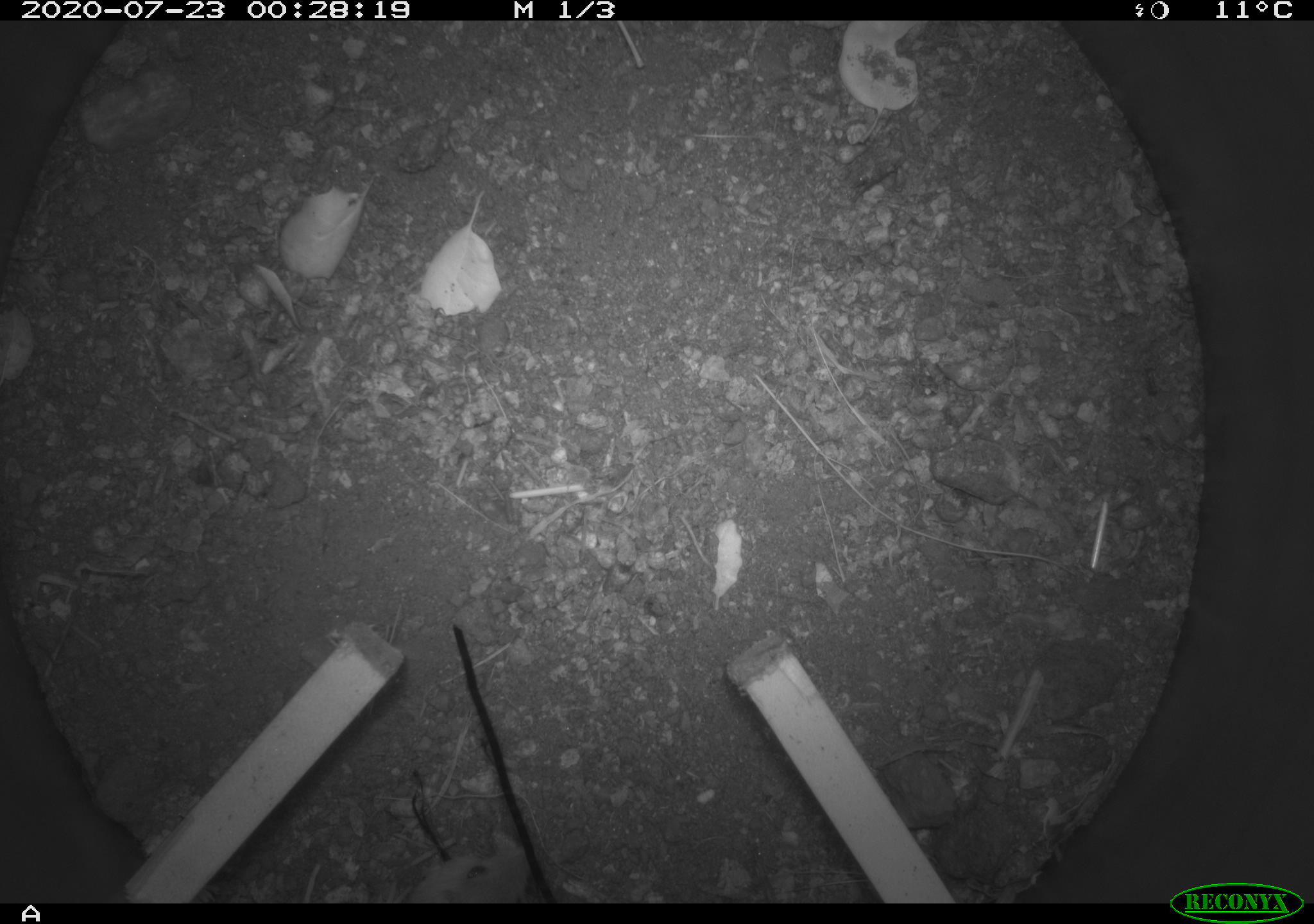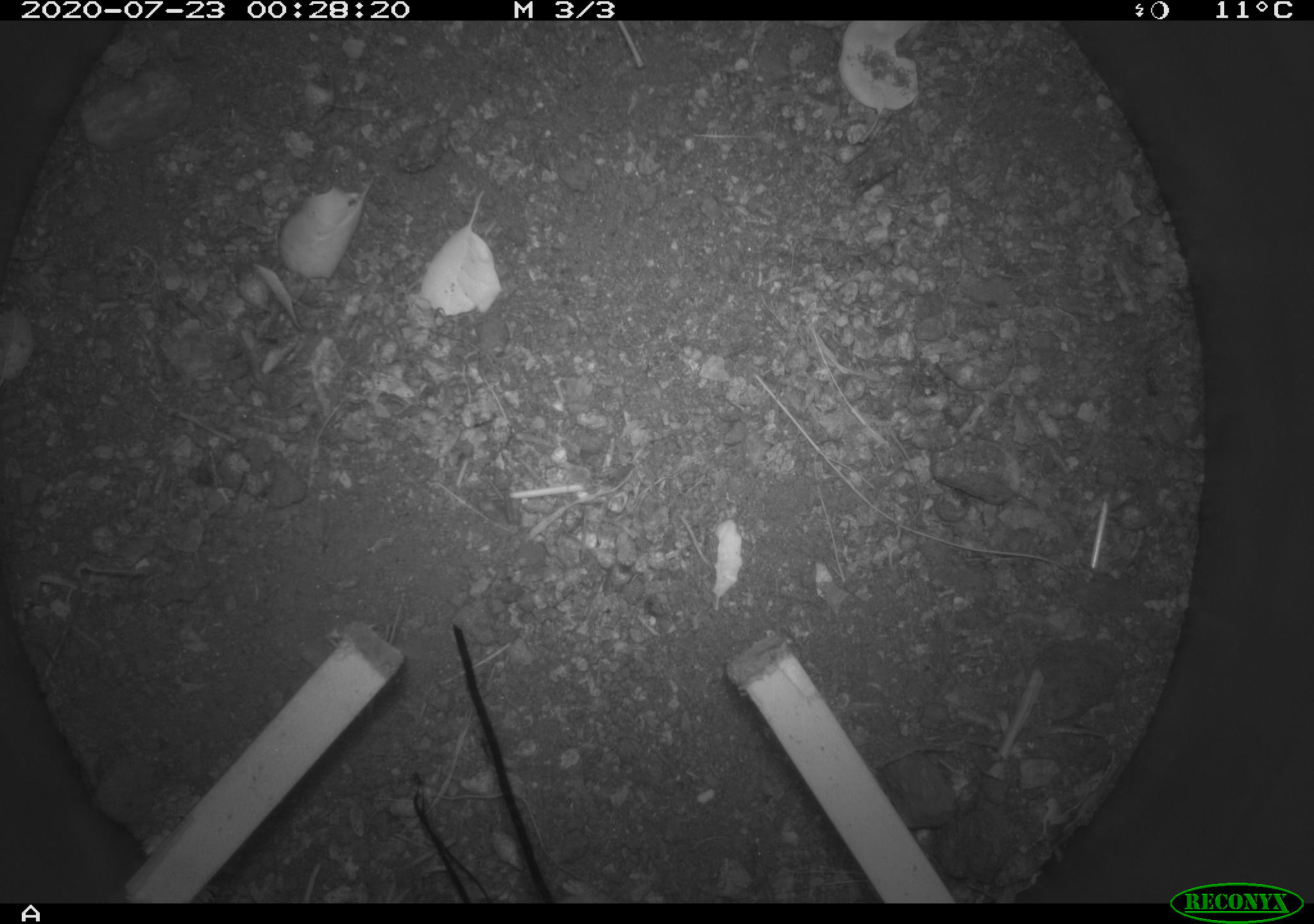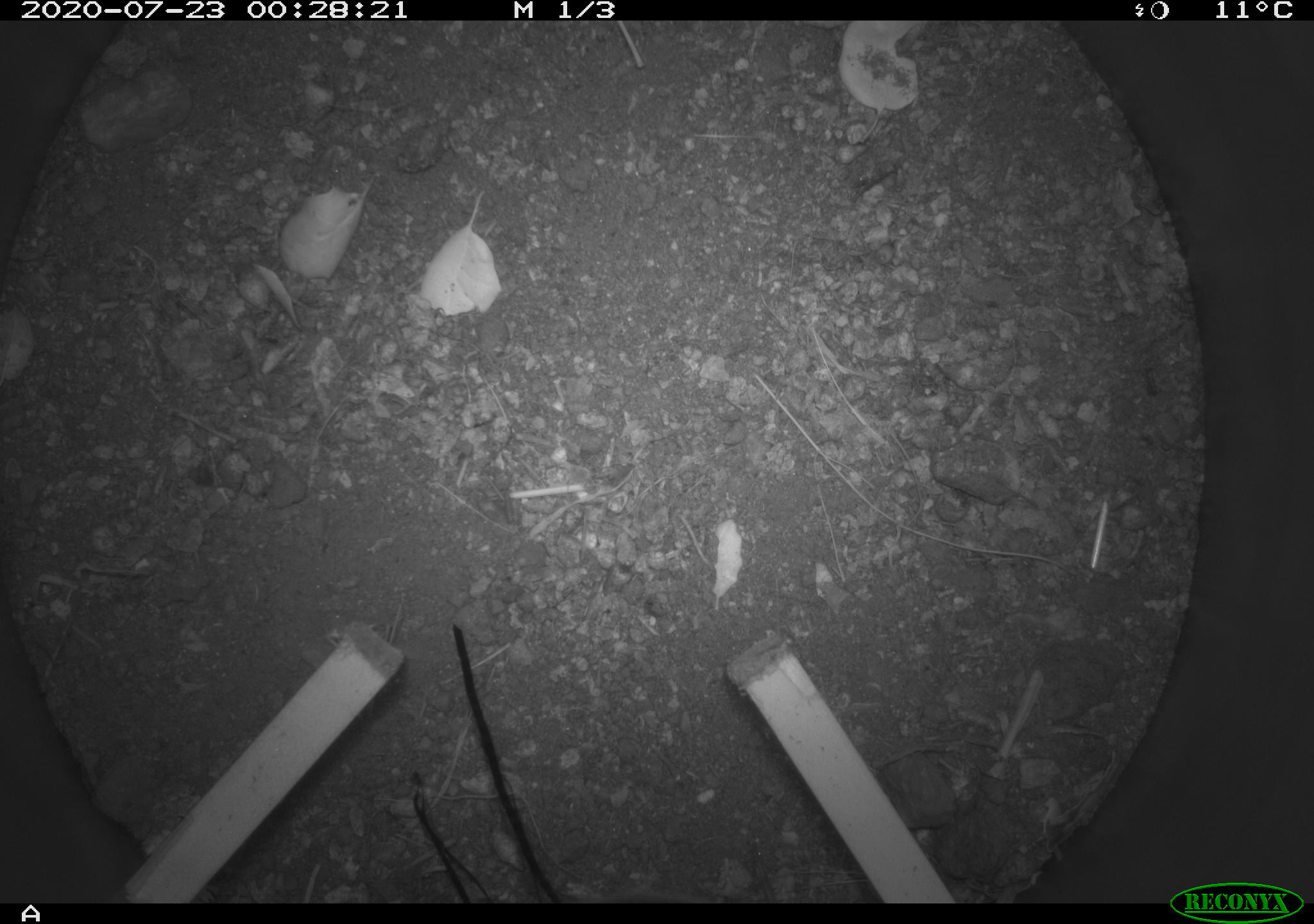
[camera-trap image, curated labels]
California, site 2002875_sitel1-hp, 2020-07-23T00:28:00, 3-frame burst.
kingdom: Animalia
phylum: Chordata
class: Mammalia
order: Rodentia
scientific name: Rodentia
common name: rodent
Rodent (Rodentia).